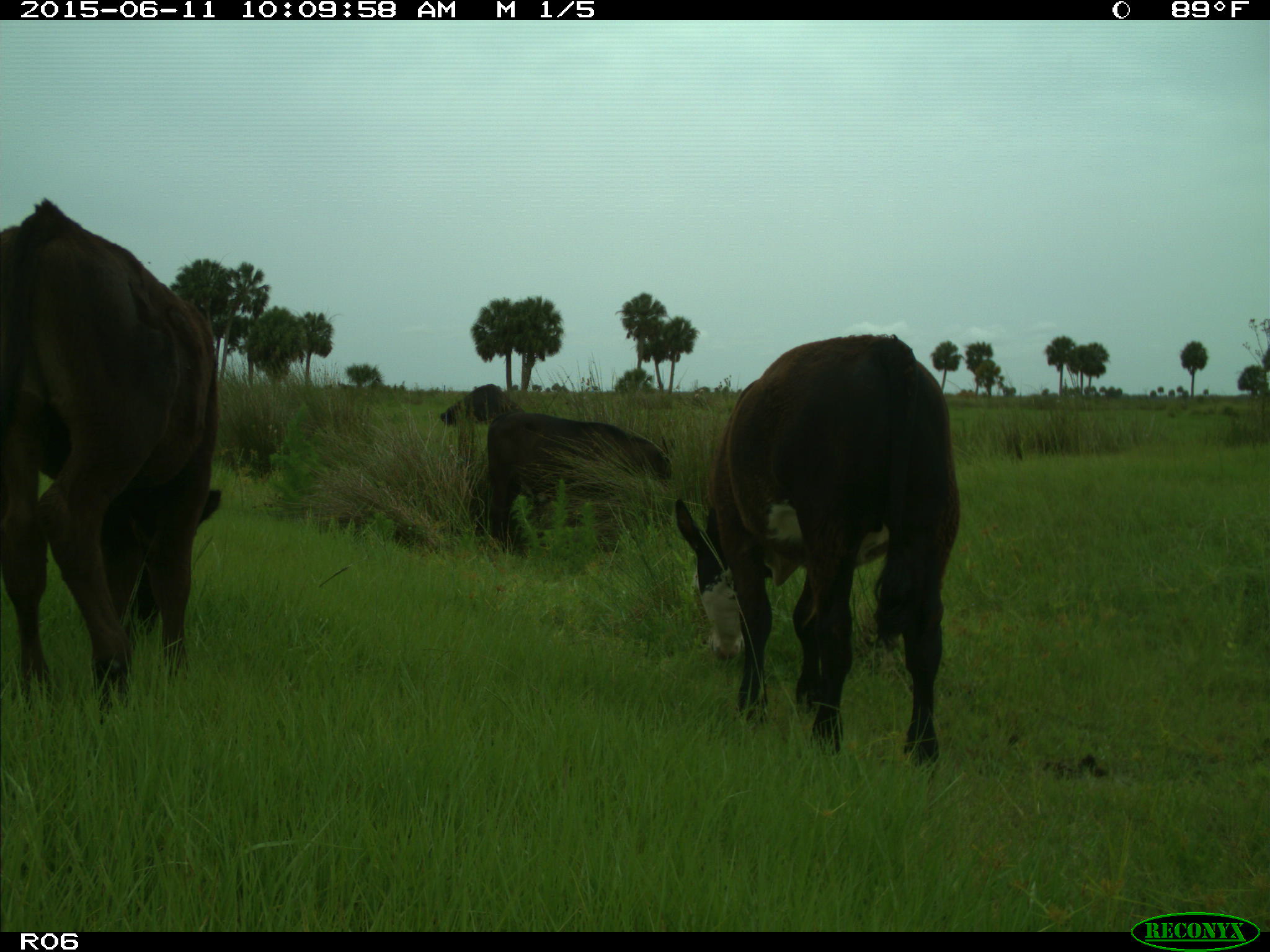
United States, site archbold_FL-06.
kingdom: Animalia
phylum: Chordata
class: Mammalia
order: Artiodactyla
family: Bovidae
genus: Bos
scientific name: Bos taurus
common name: domestic cow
Bos taurus (domestic cow).